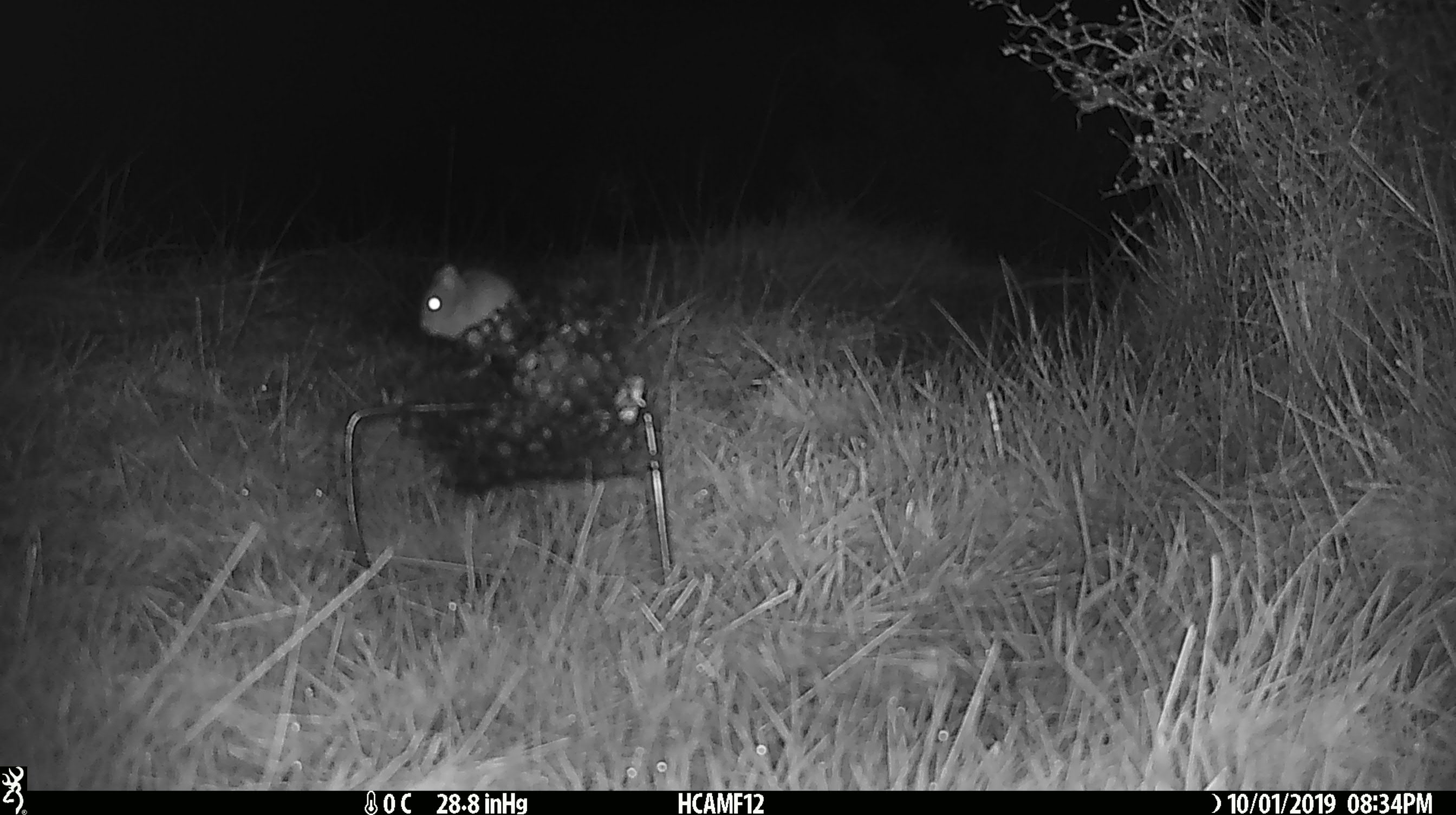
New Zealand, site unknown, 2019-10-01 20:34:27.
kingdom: Animalia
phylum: Chordata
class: Mammalia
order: Rodentia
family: Muridae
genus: Mus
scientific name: Mus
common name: mouse